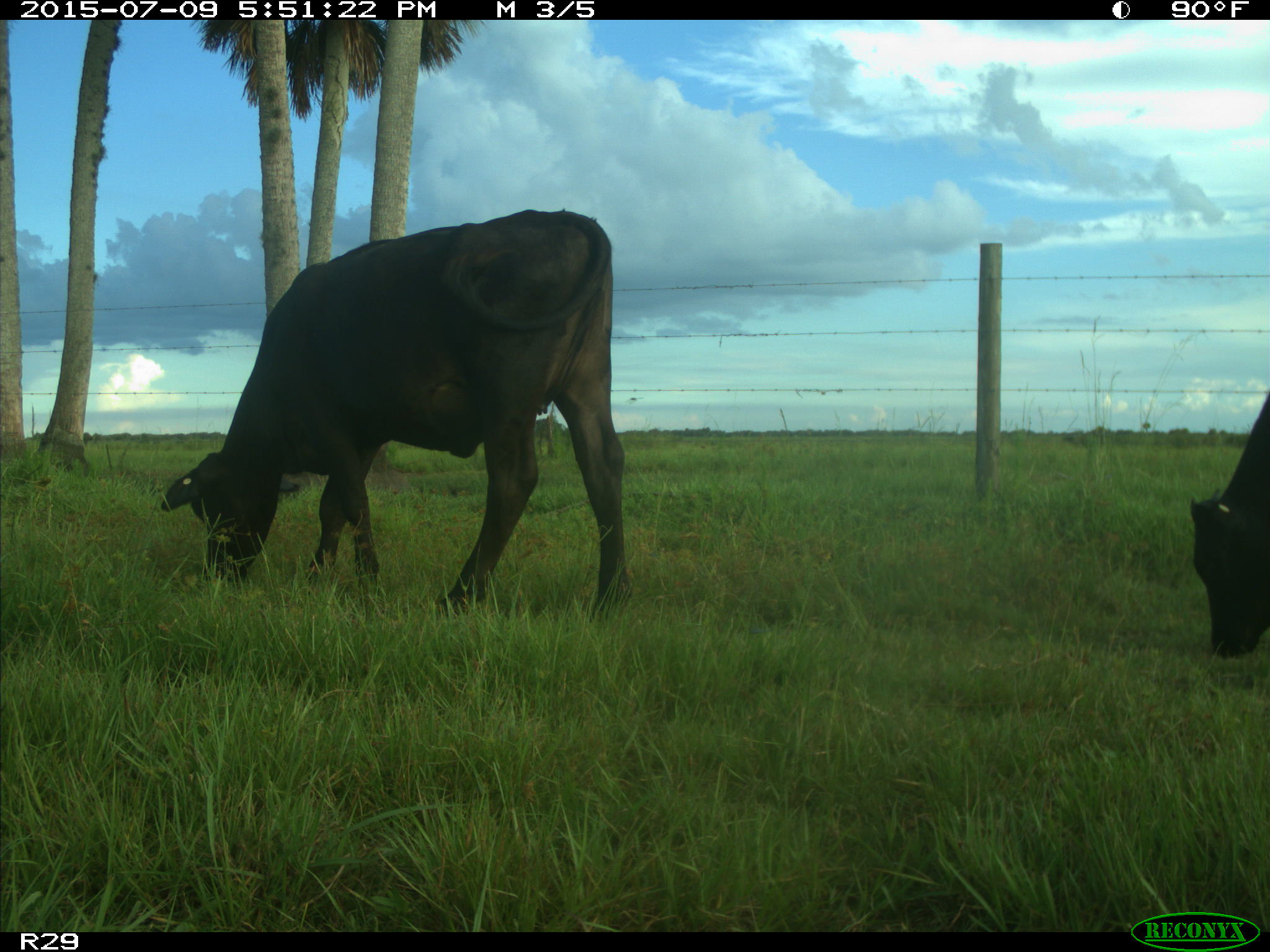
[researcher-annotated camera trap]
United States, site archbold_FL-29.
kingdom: Animalia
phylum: Chordata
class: Mammalia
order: Artiodactyla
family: Bovidae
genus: Bos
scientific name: Bos taurus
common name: domestic cow